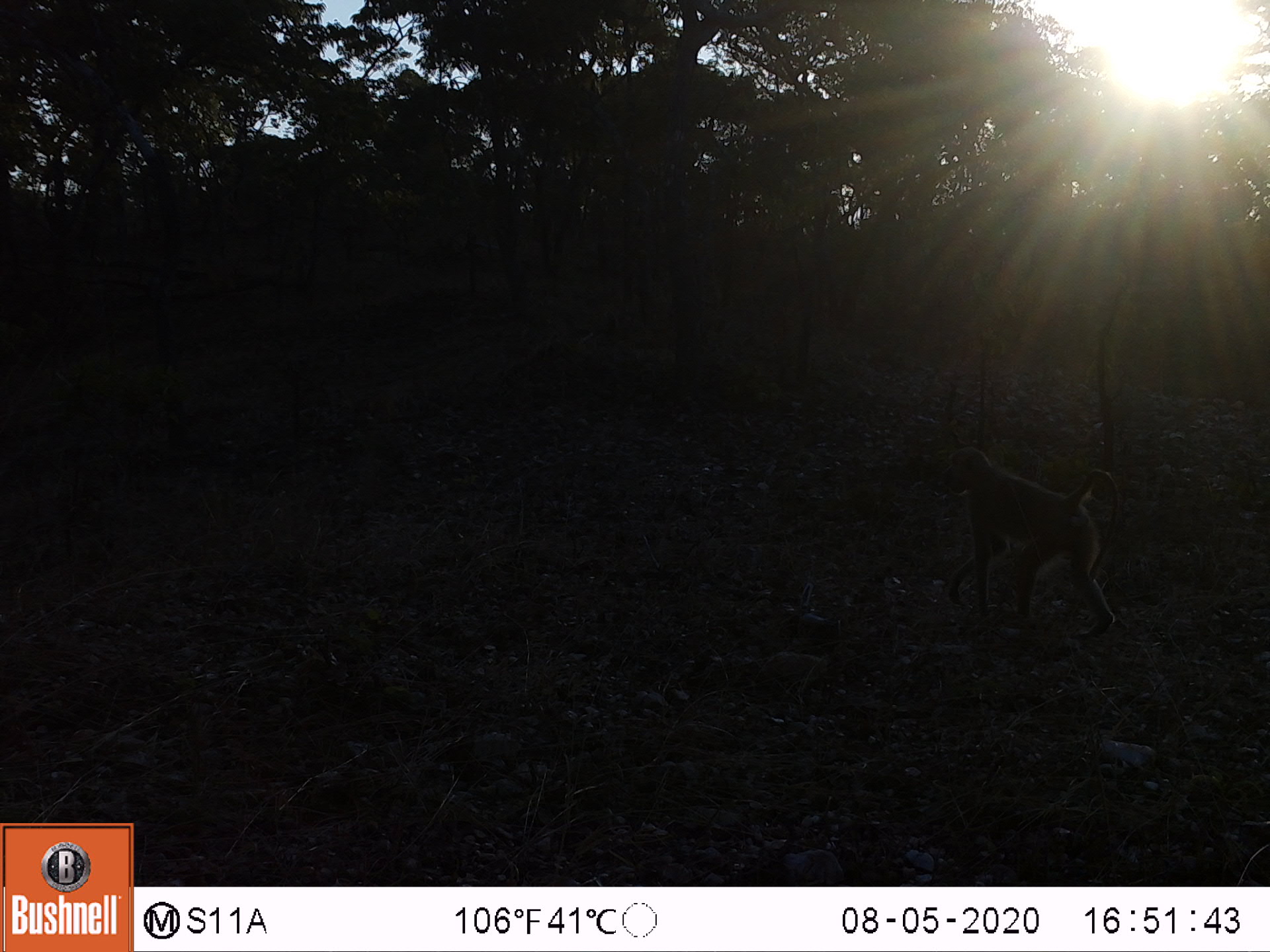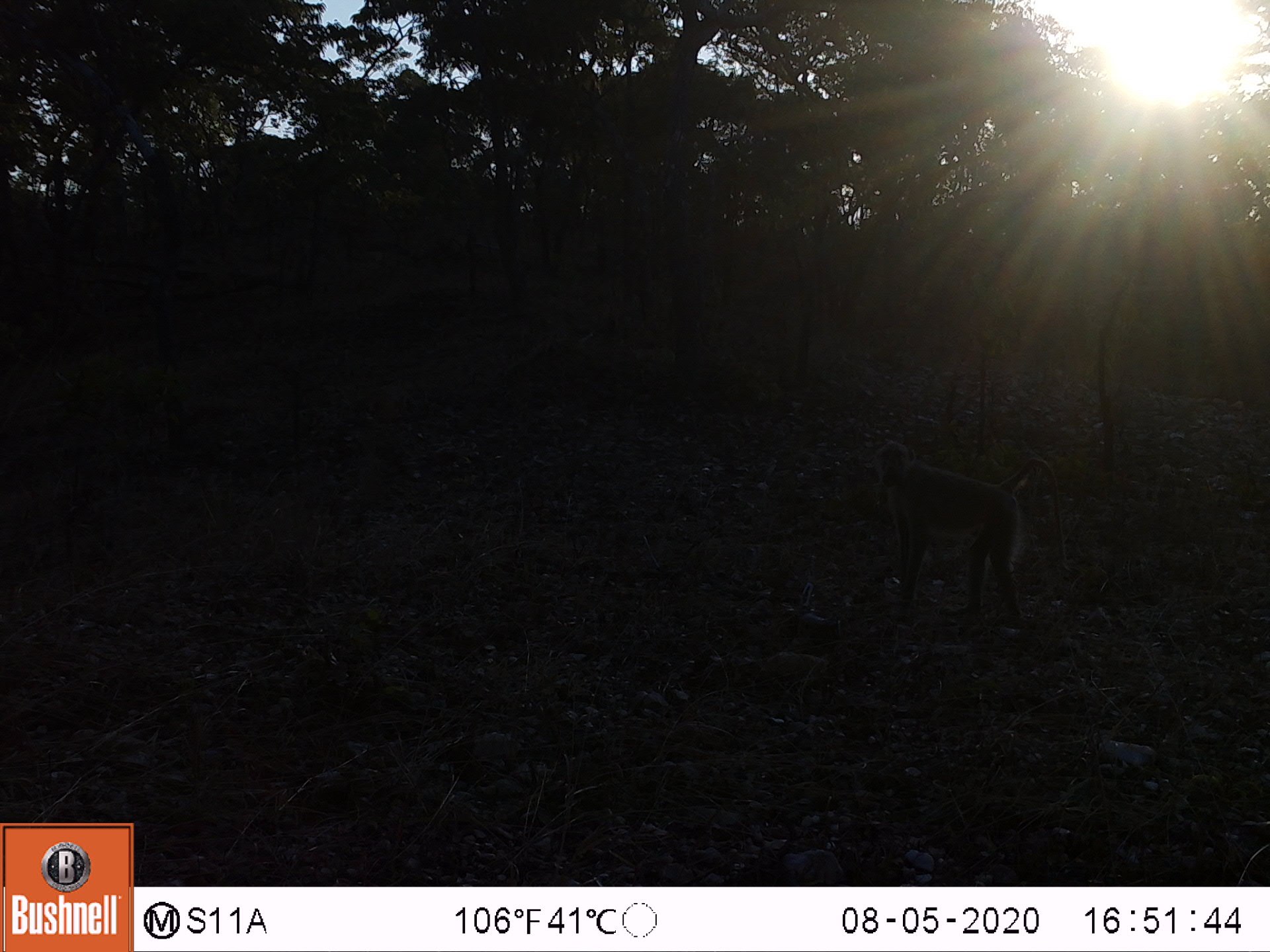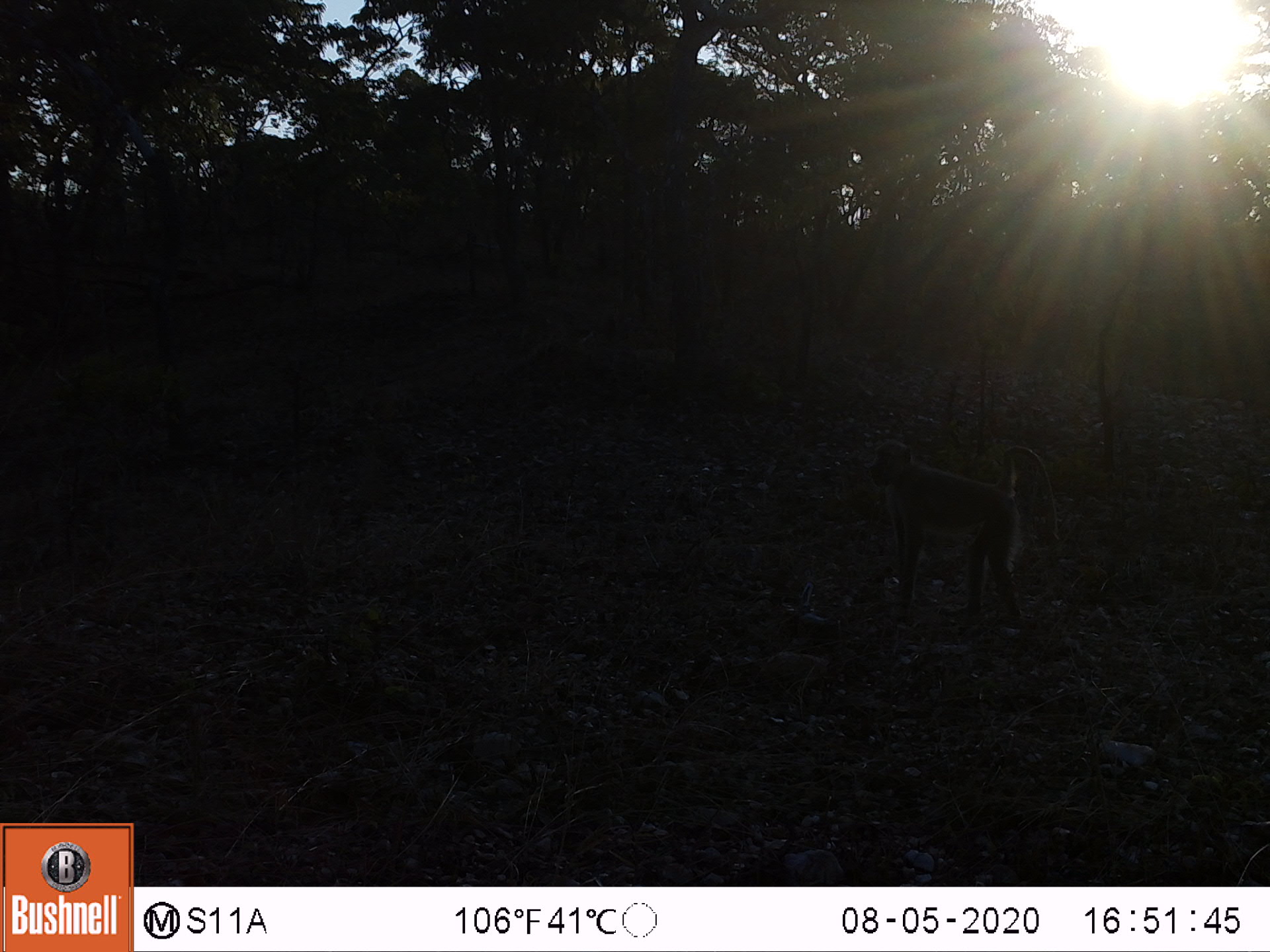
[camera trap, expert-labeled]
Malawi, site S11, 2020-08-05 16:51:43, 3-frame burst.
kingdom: Animalia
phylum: Chordata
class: Mammalia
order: Primates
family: Cercopithecidae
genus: Papio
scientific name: Papio cynocephalus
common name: yellow baboon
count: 1